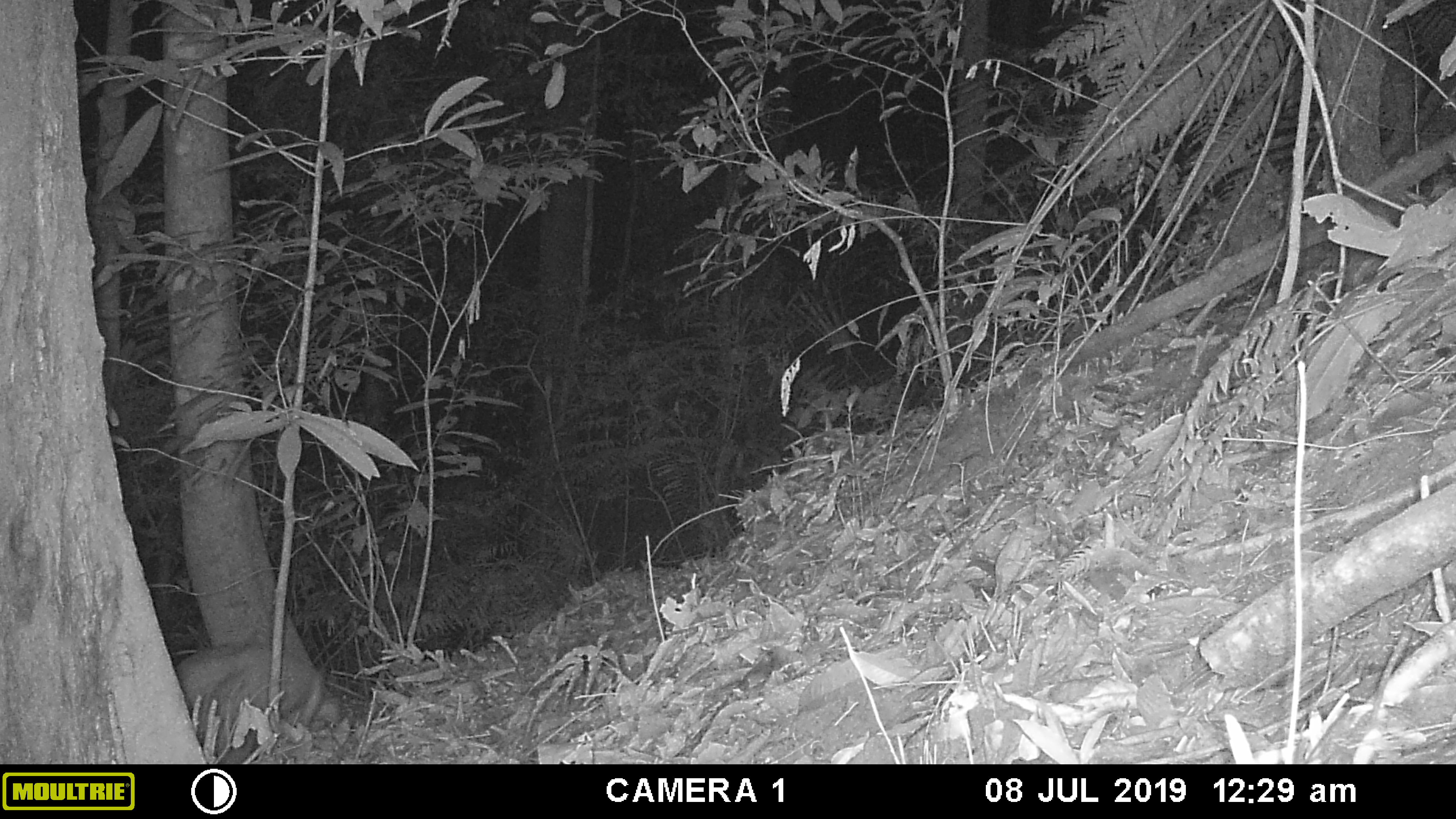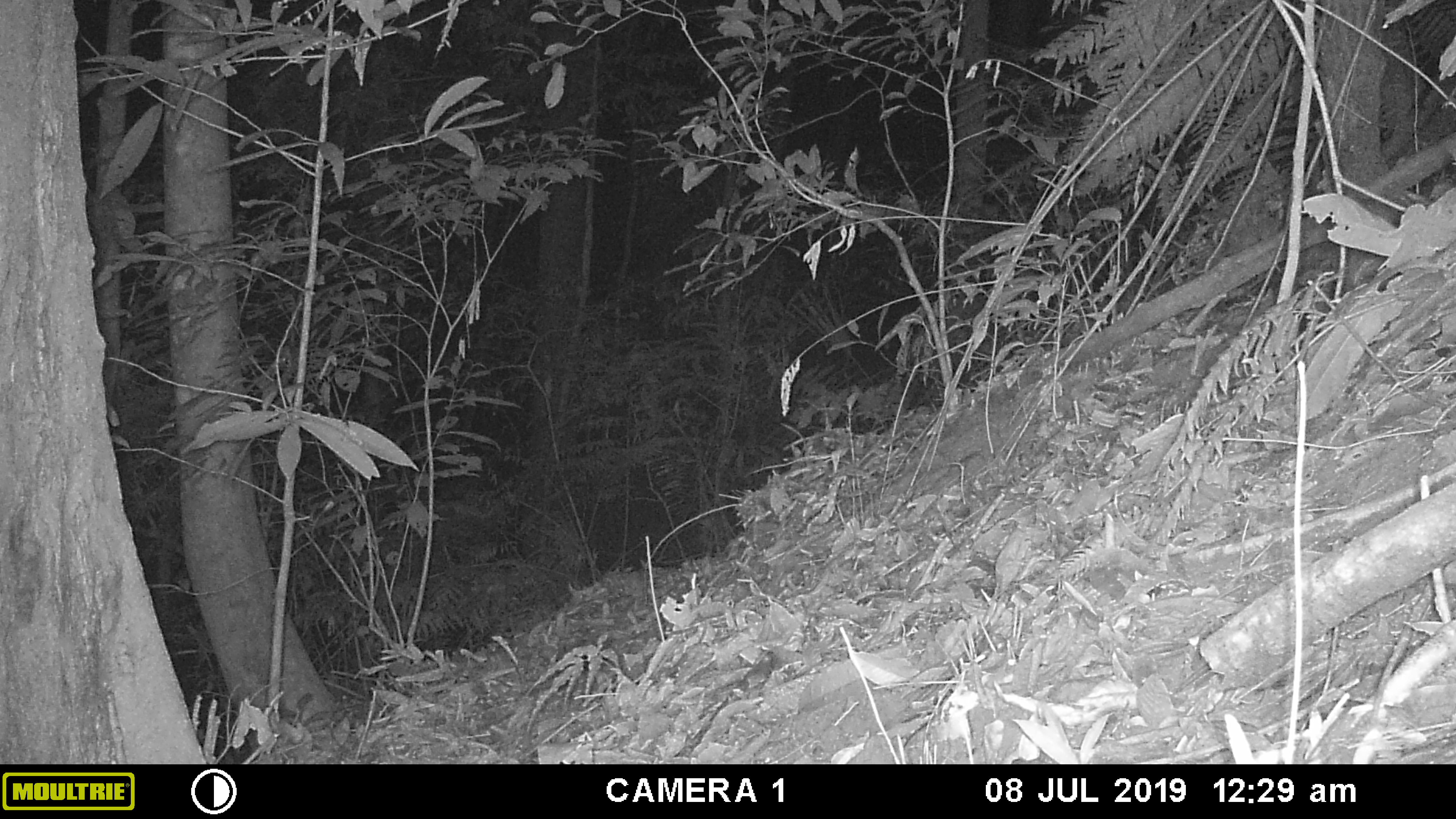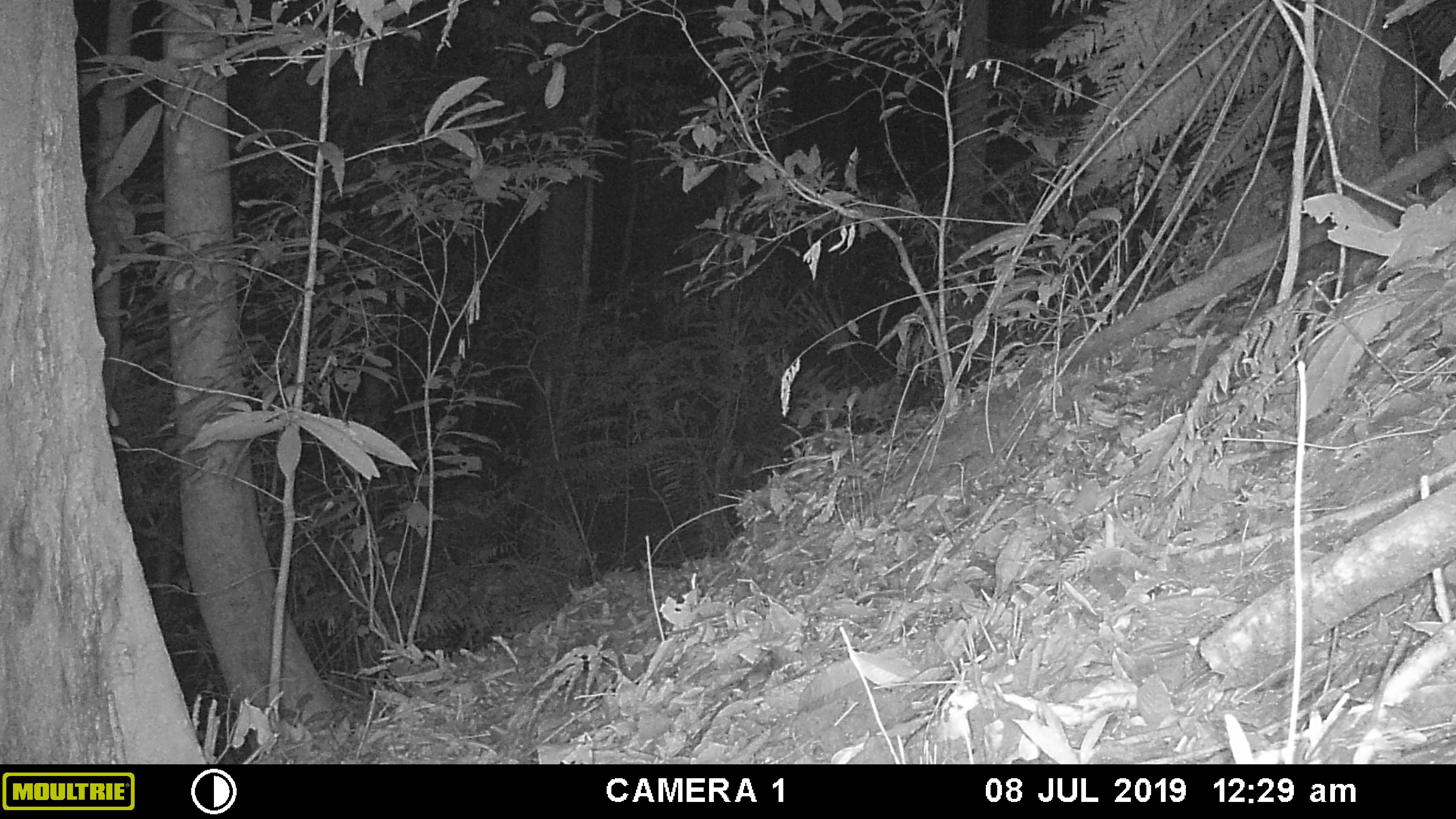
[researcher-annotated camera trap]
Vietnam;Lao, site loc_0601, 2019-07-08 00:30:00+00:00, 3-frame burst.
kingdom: Animalia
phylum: Chordata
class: Mammalia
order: Artiodactyla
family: Cervidae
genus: Muntiacus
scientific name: Muntiacus rooseveltorum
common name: roosevelt's muntjac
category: roosevelts muntjac group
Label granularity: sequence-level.